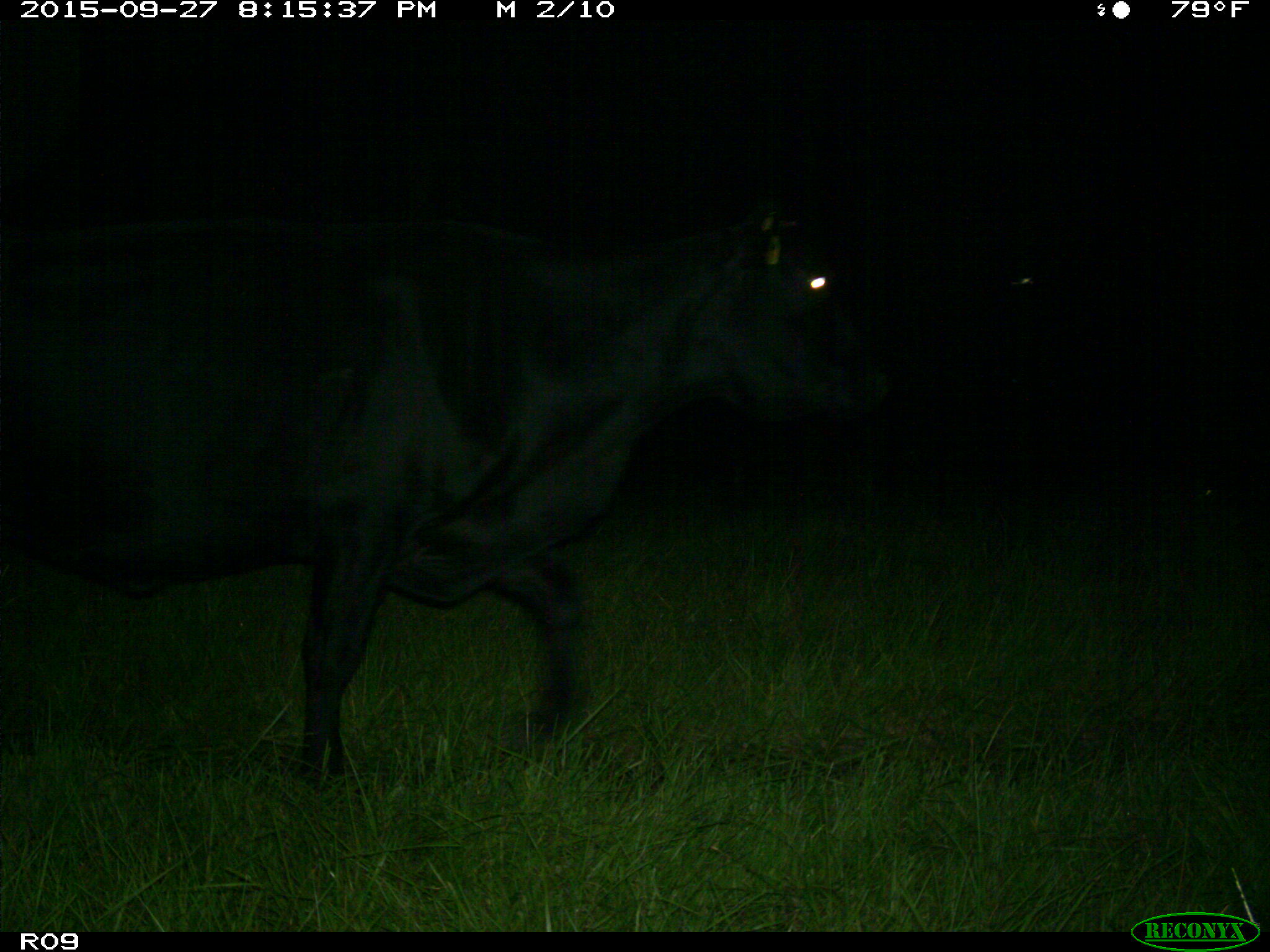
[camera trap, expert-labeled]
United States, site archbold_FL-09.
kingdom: Animalia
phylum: Chordata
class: Mammalia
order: Artiodactyla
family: Bovidae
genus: Bos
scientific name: Bos taurus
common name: domestic cow